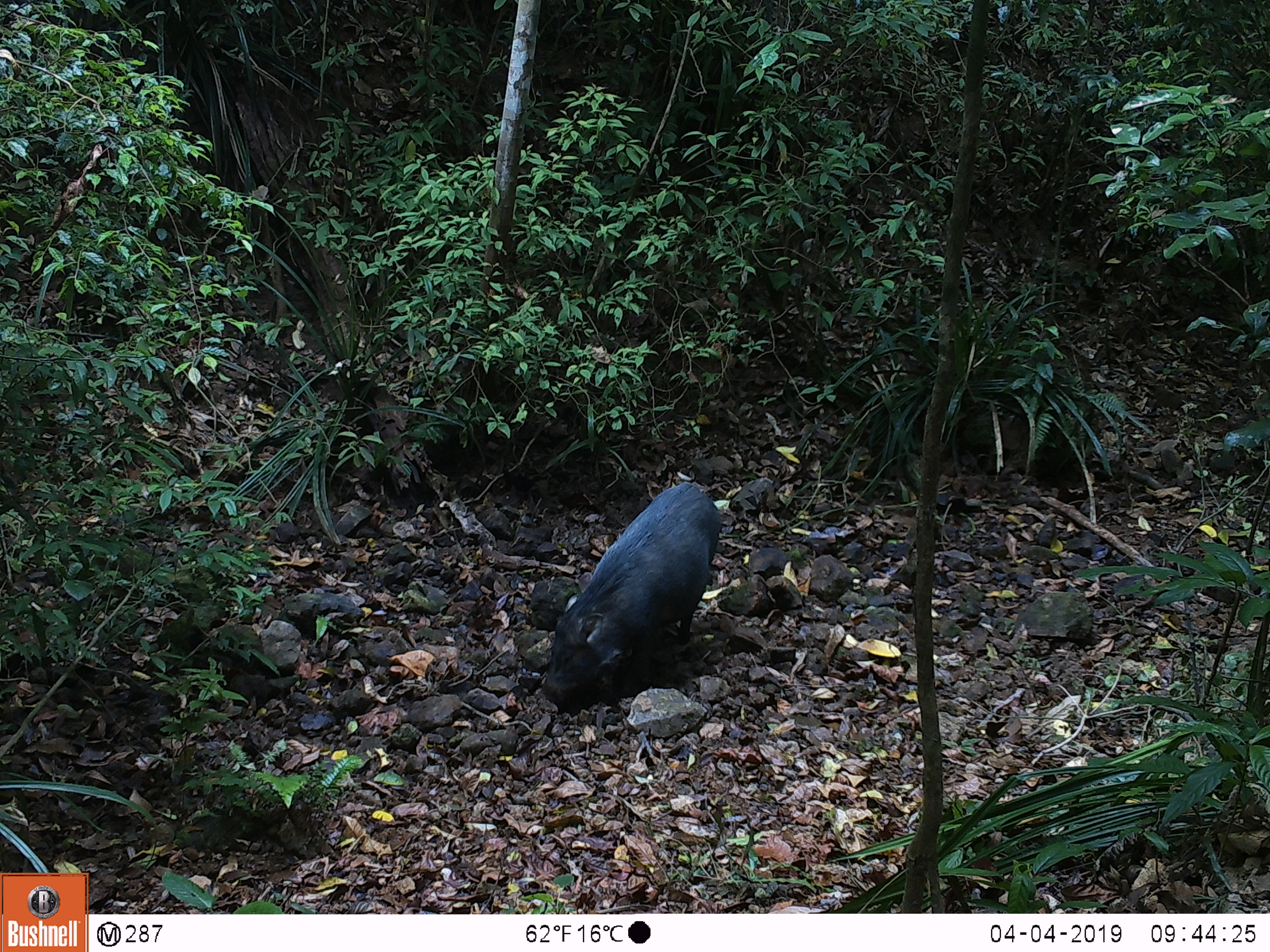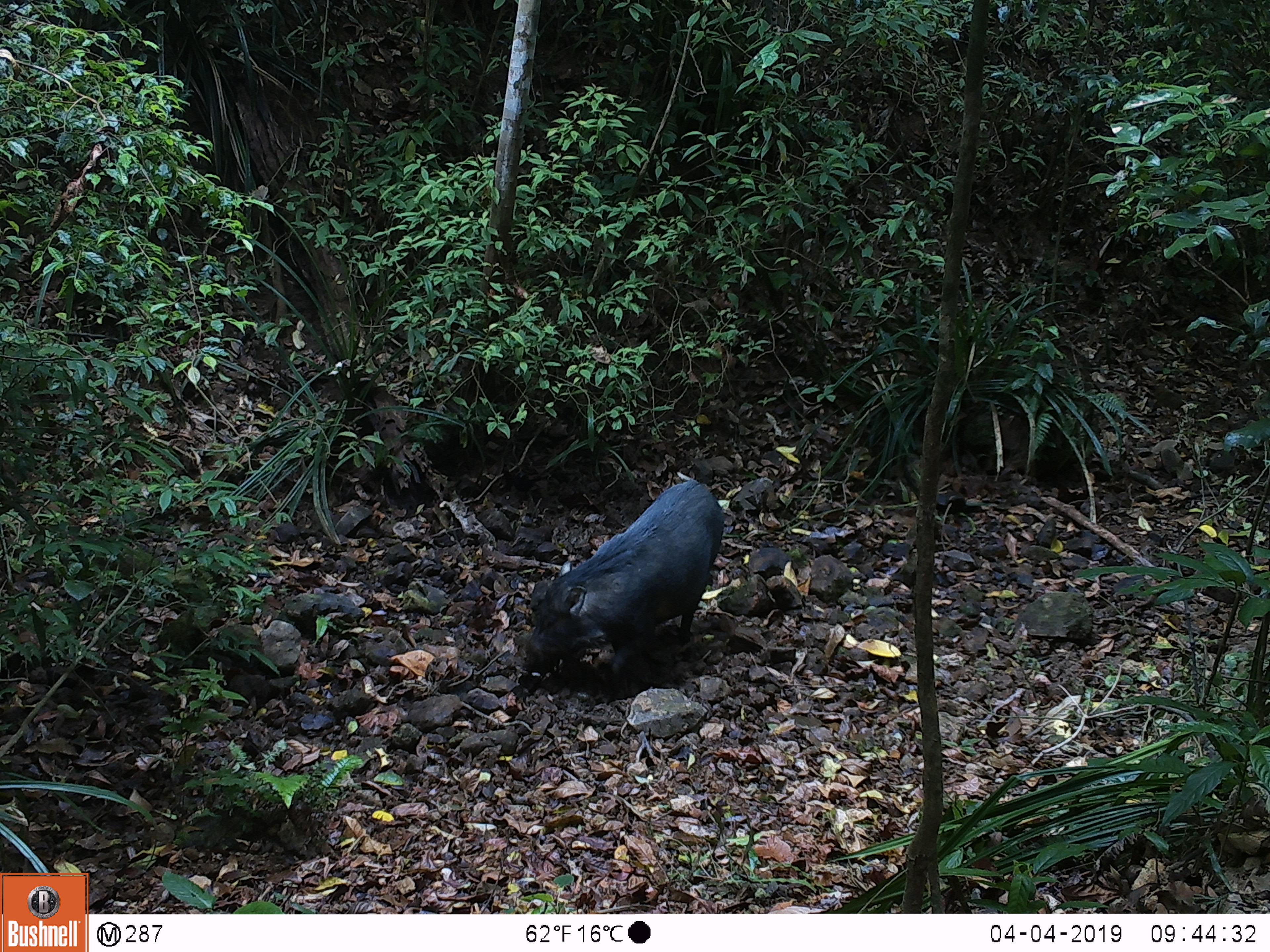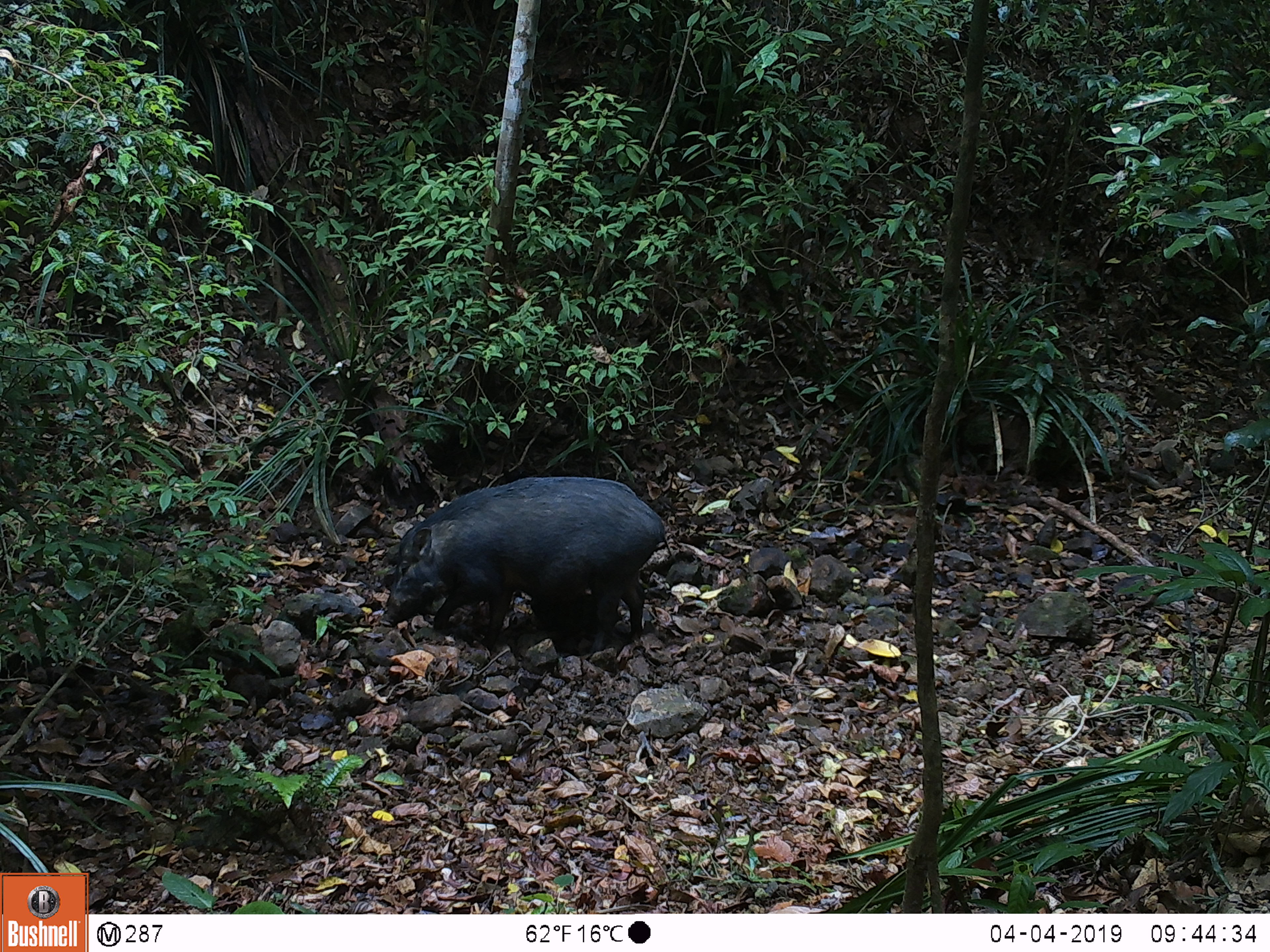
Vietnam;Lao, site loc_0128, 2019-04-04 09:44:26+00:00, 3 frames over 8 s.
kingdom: Animalia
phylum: Chordata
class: Mammalia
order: Artiodactyla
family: Suidae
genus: Sus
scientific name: Sus scrofa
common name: eurasian wild pig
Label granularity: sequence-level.